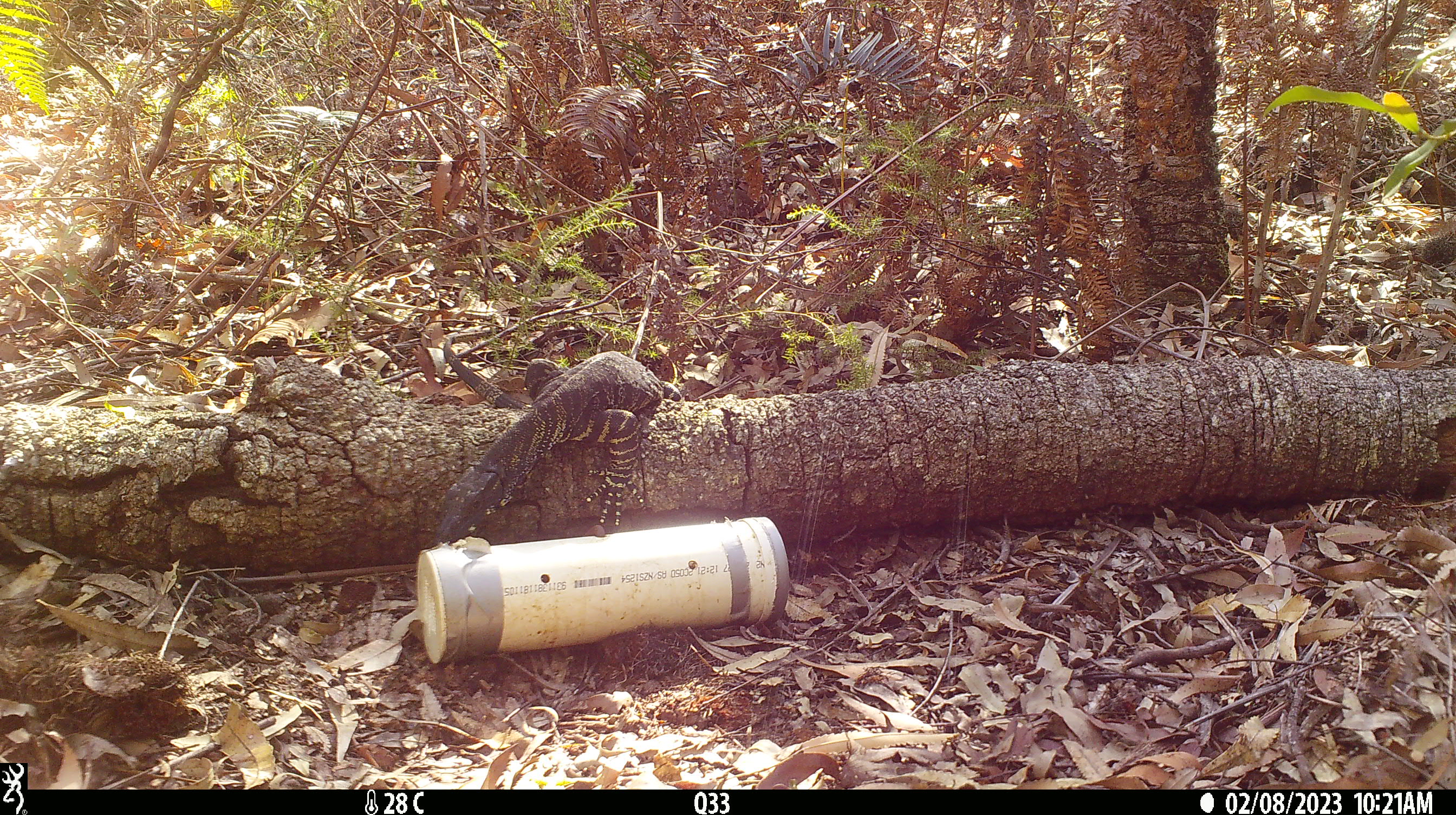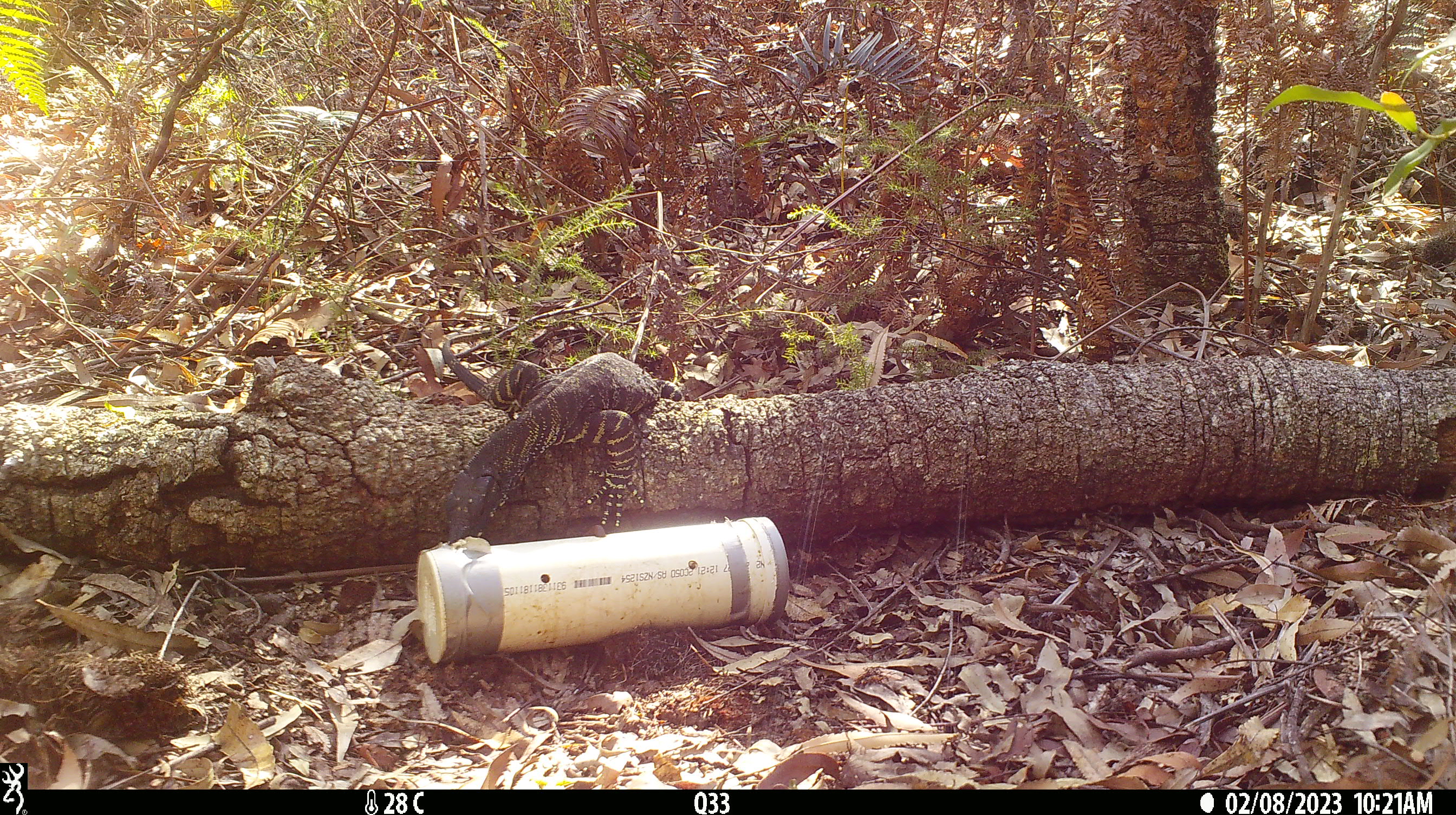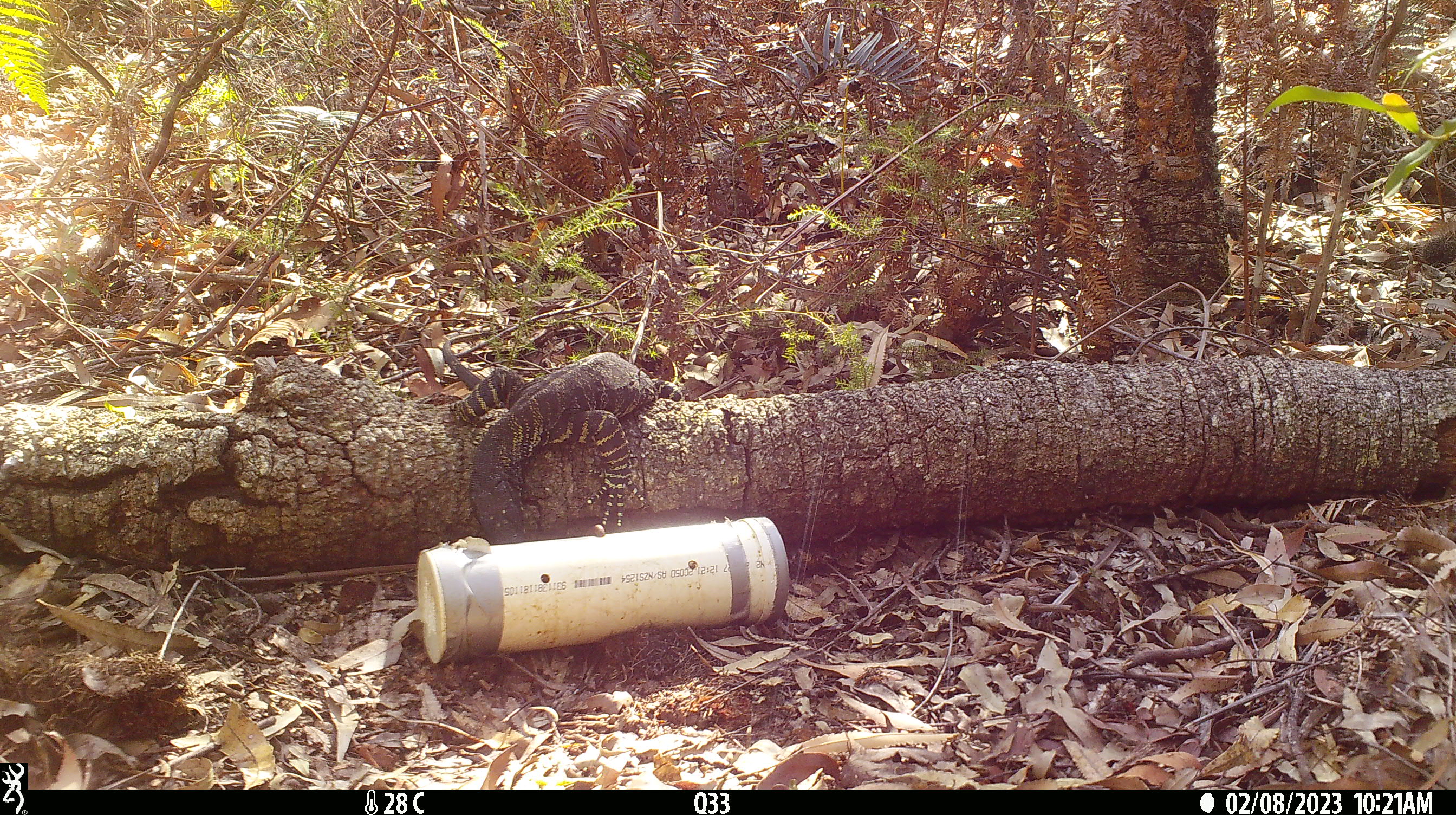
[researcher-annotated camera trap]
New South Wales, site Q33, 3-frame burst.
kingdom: Animalia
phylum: Chordata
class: Reptilia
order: Squamata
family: Varanidae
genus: Varanus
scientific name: Varanus varius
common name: lace monitor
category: goanna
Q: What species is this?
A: Goanna (lace monitor) (Varanus varius).